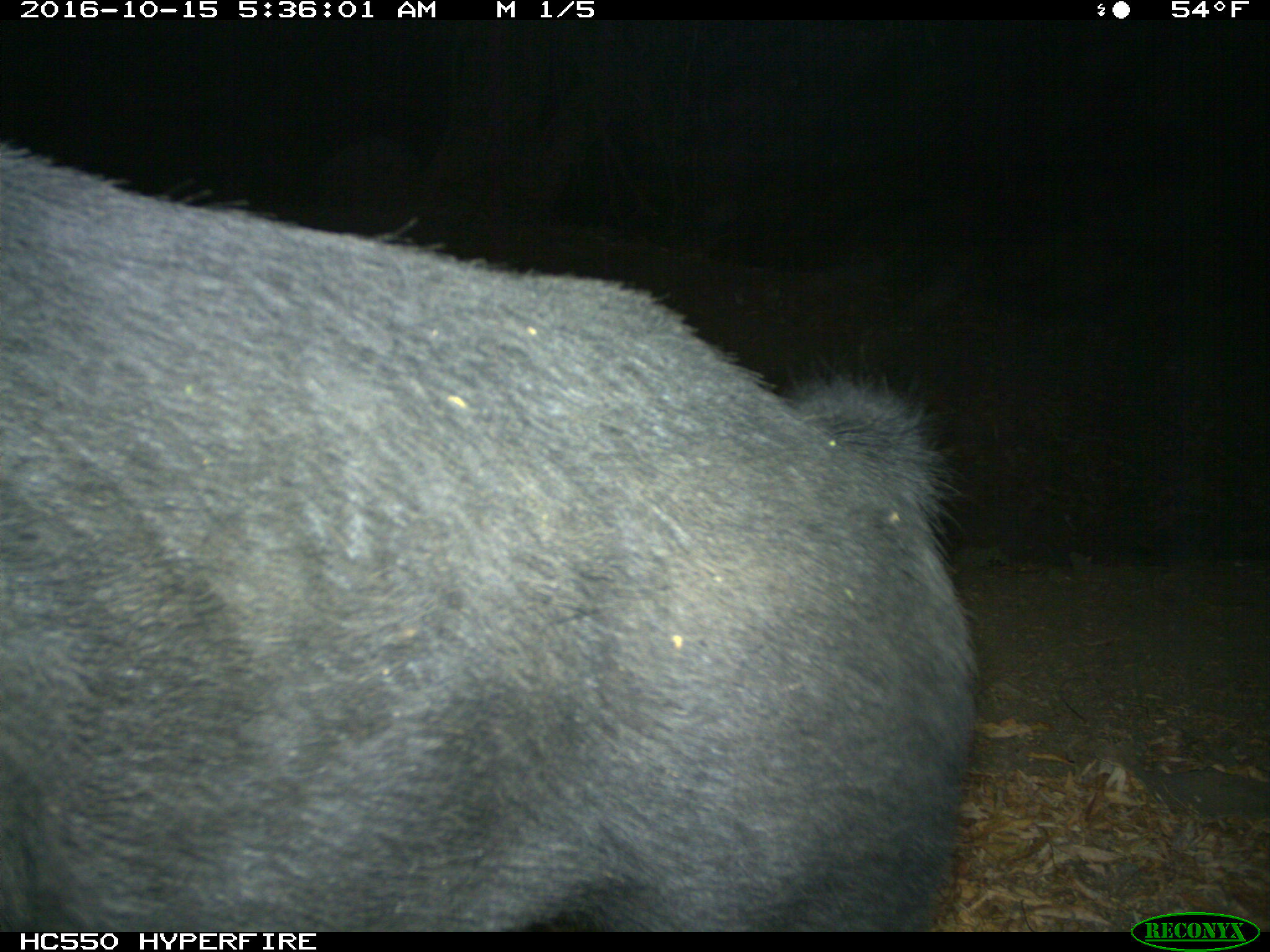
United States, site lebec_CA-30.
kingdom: Animalia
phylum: Chordata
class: Mammalia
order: Artiodactyla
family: Suidae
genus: Sus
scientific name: Sus scrofa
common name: wild boar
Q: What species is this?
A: Sus scrofa (wild boar).